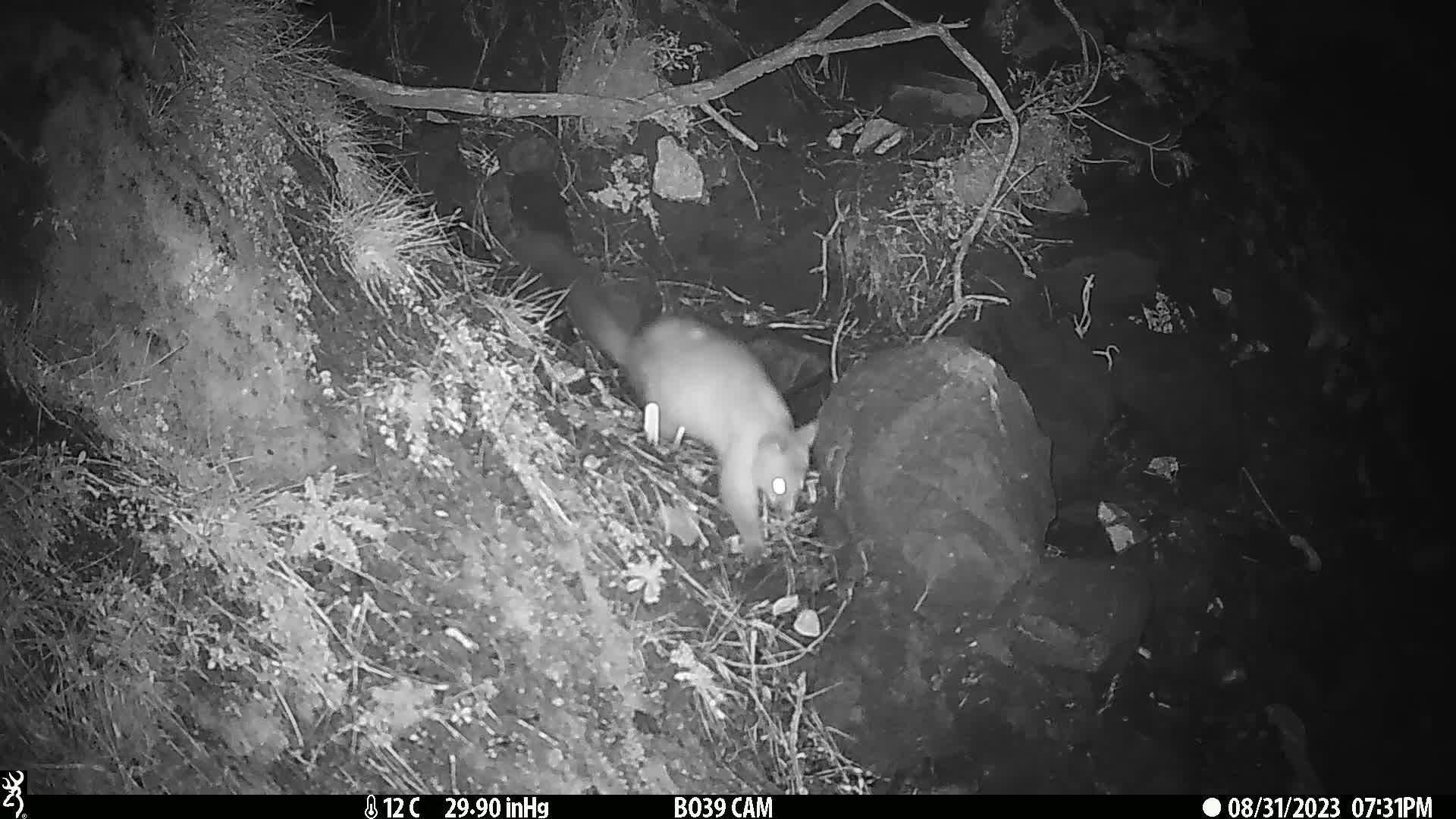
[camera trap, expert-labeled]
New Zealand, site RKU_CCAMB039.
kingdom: Animalia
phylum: Chordata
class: Mammalia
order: Diprotodontia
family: Phalangeridae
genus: Trichosurus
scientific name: Trichosurus vulpecula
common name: common brushtail possum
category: possum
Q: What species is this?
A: Possum (common brushtail possum) (Trichosurus vulpecula).